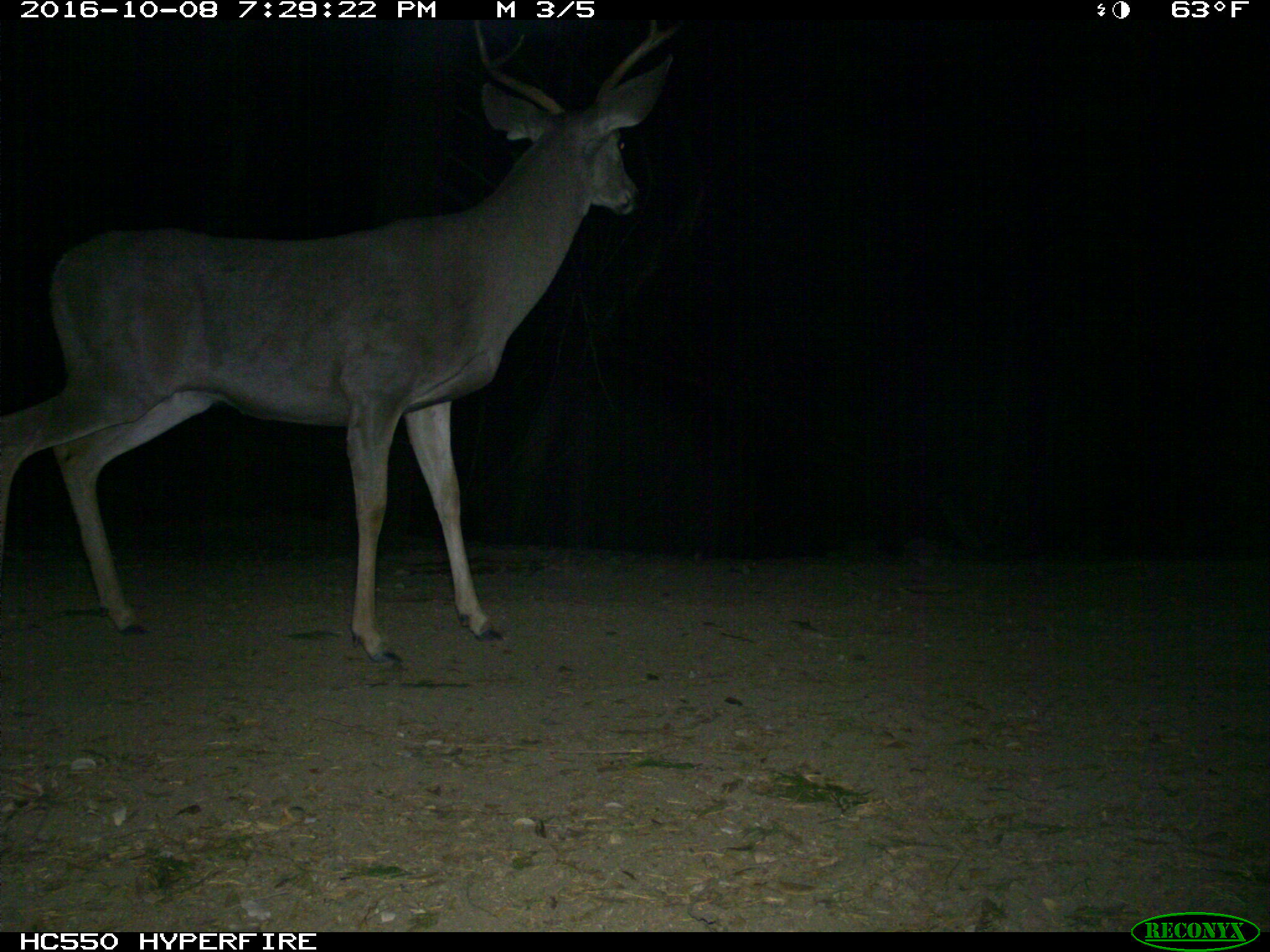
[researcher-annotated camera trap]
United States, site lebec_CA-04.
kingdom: Animalia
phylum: Chordata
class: Mammalia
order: Artiodactyla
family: Cervidae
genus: Odocoileus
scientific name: Odocoileus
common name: deer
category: unidentified deer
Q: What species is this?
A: Unidentified deer (deer) (Odocoileus).